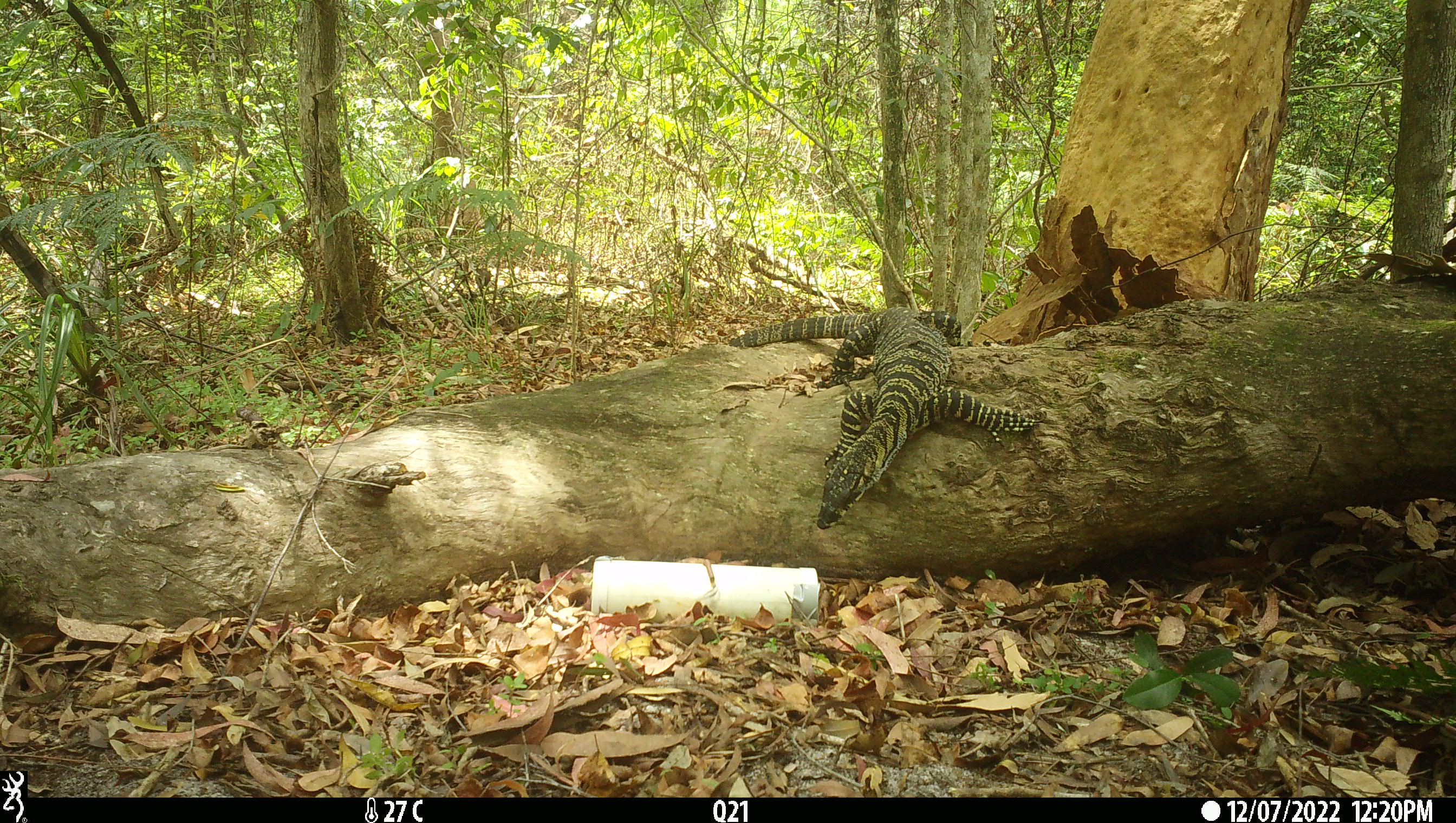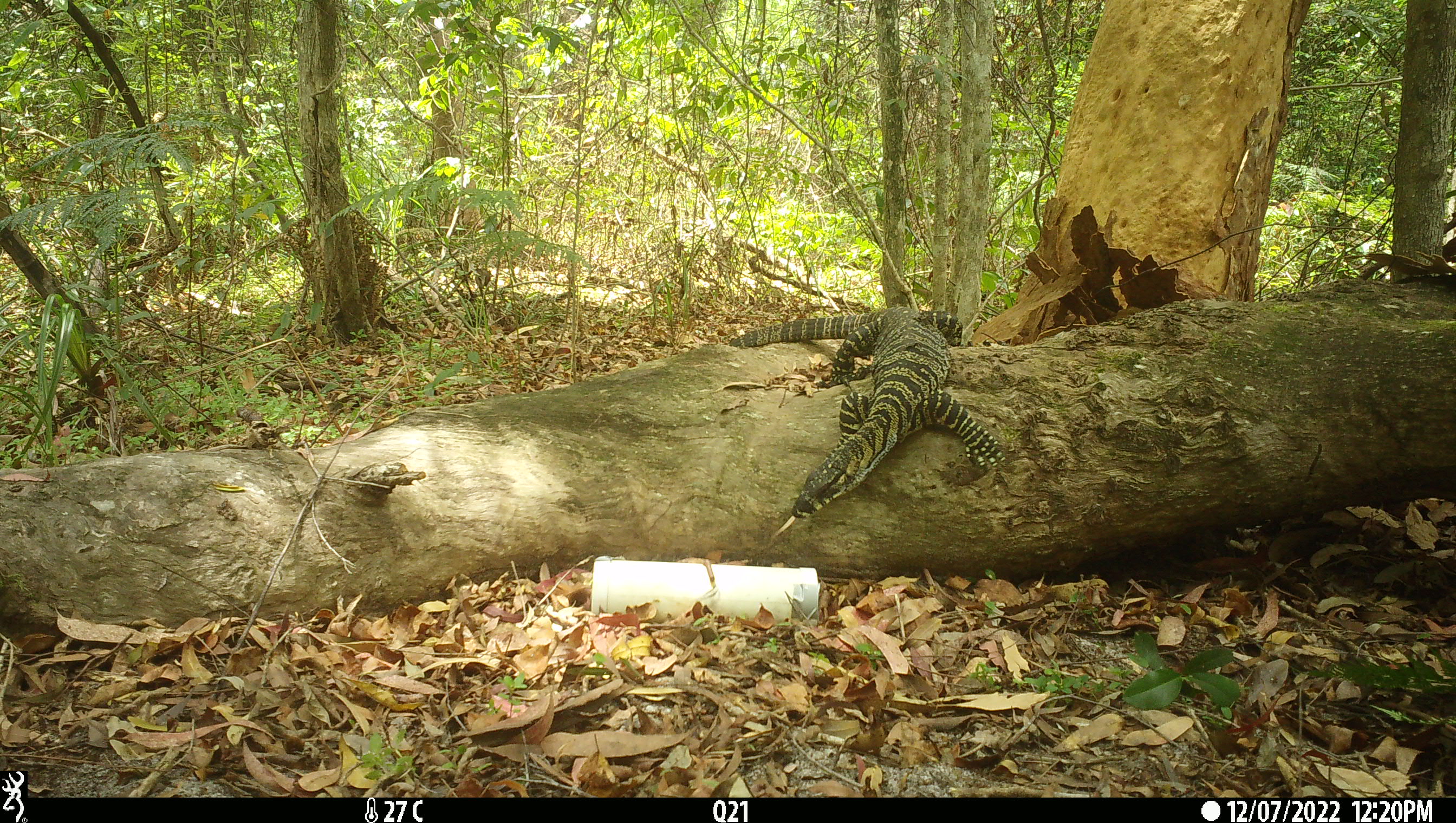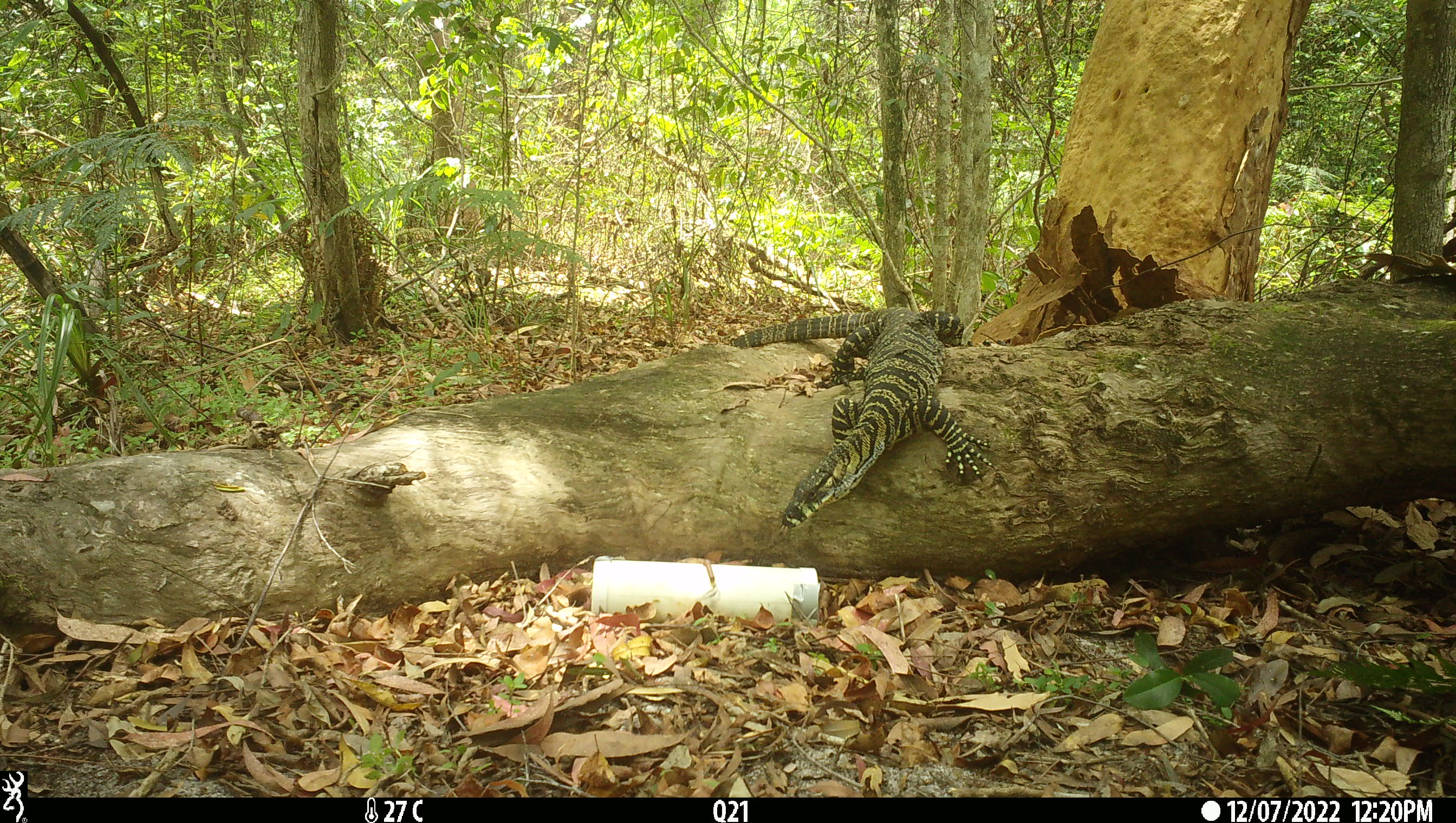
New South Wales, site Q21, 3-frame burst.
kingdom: Animalia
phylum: Chordata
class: Reptilia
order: Squamata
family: Varanidae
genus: Varanus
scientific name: Varanus varius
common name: lace monitor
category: goanna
Goanna (lace monitor) (Varanus varius).